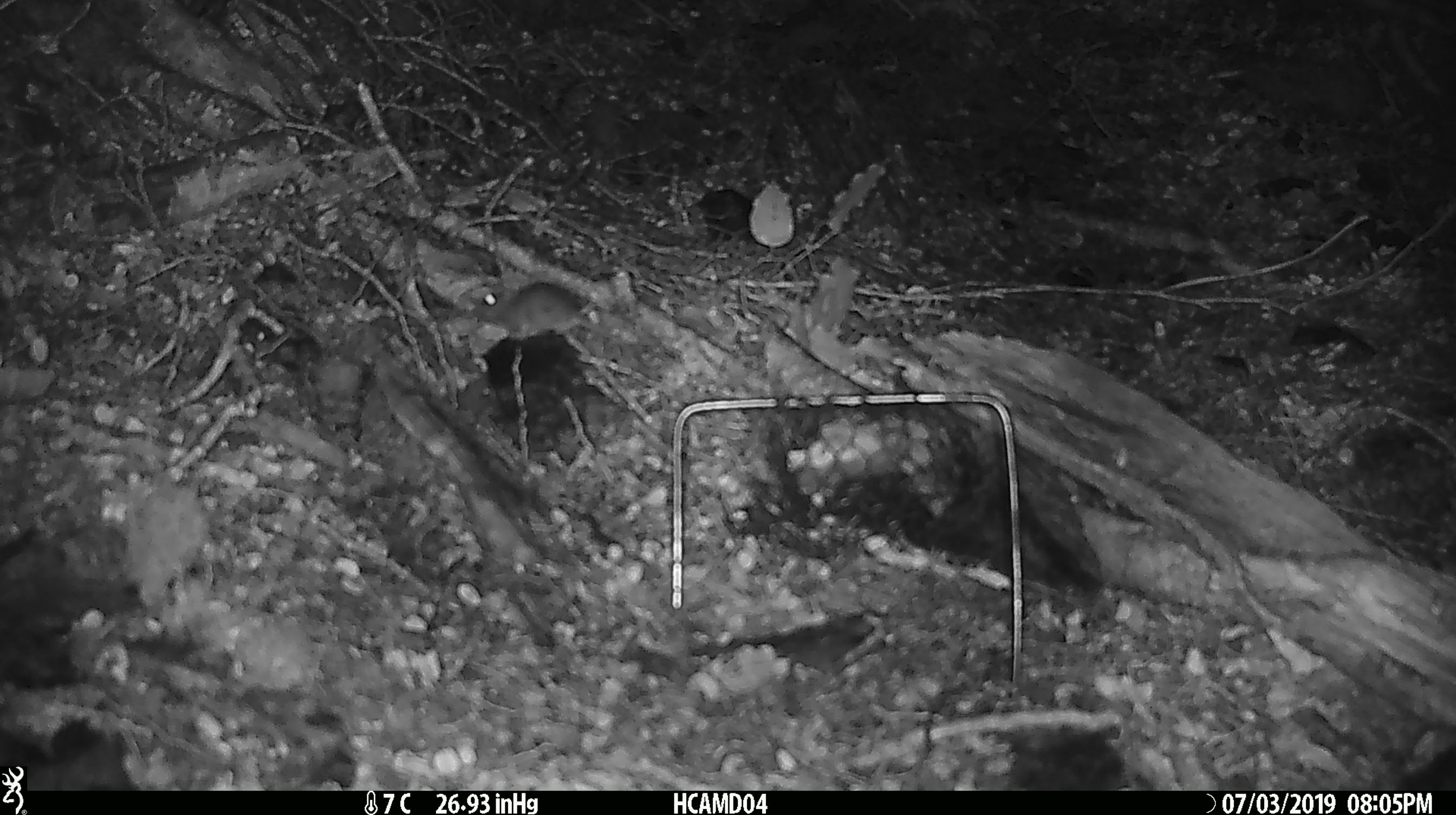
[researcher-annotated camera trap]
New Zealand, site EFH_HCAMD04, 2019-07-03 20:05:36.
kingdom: Animalia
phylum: Chordata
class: Mammalia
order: Rodentia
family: Muridae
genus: Mus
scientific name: Mus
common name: mouse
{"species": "mouse (Mus)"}